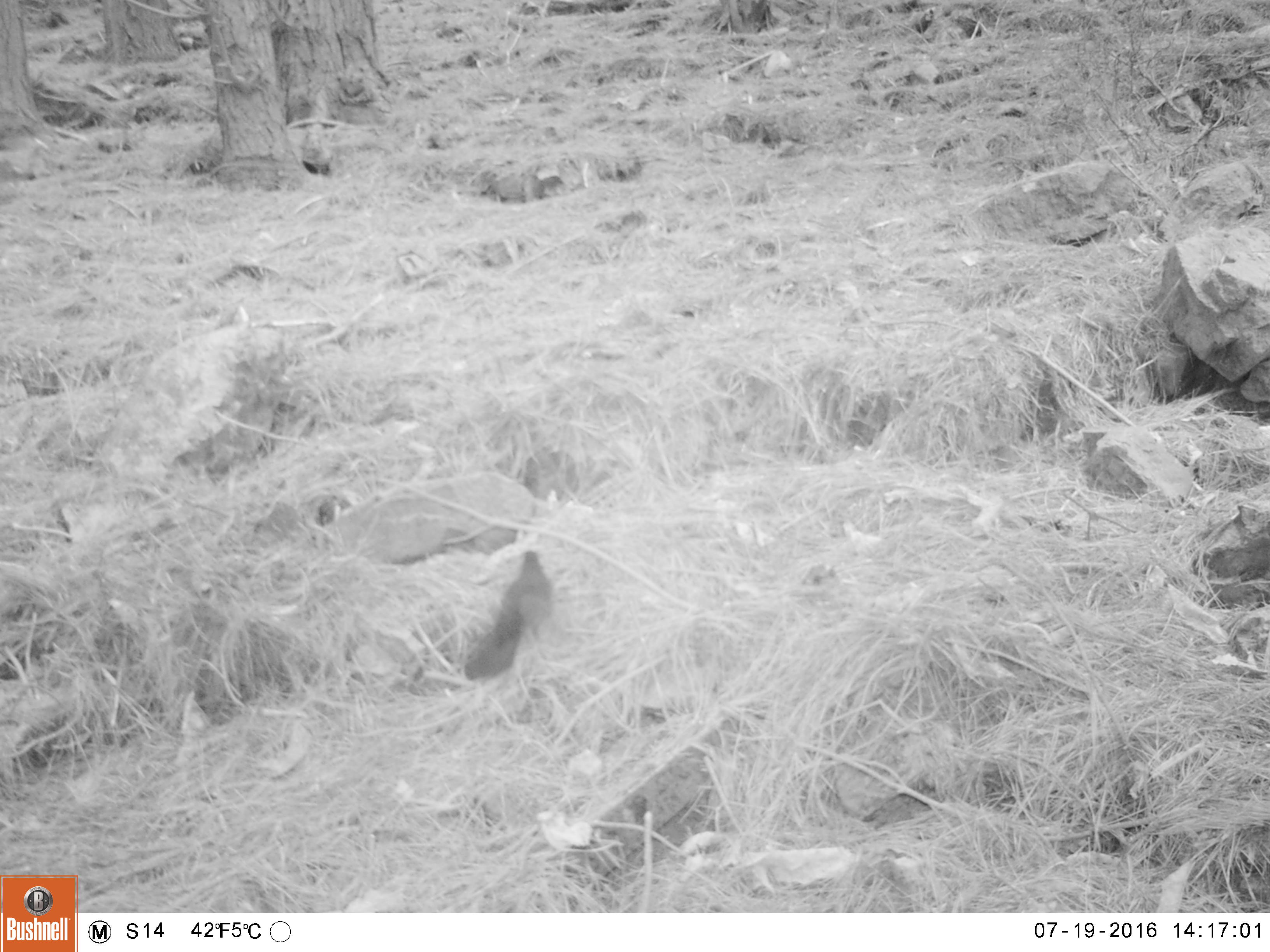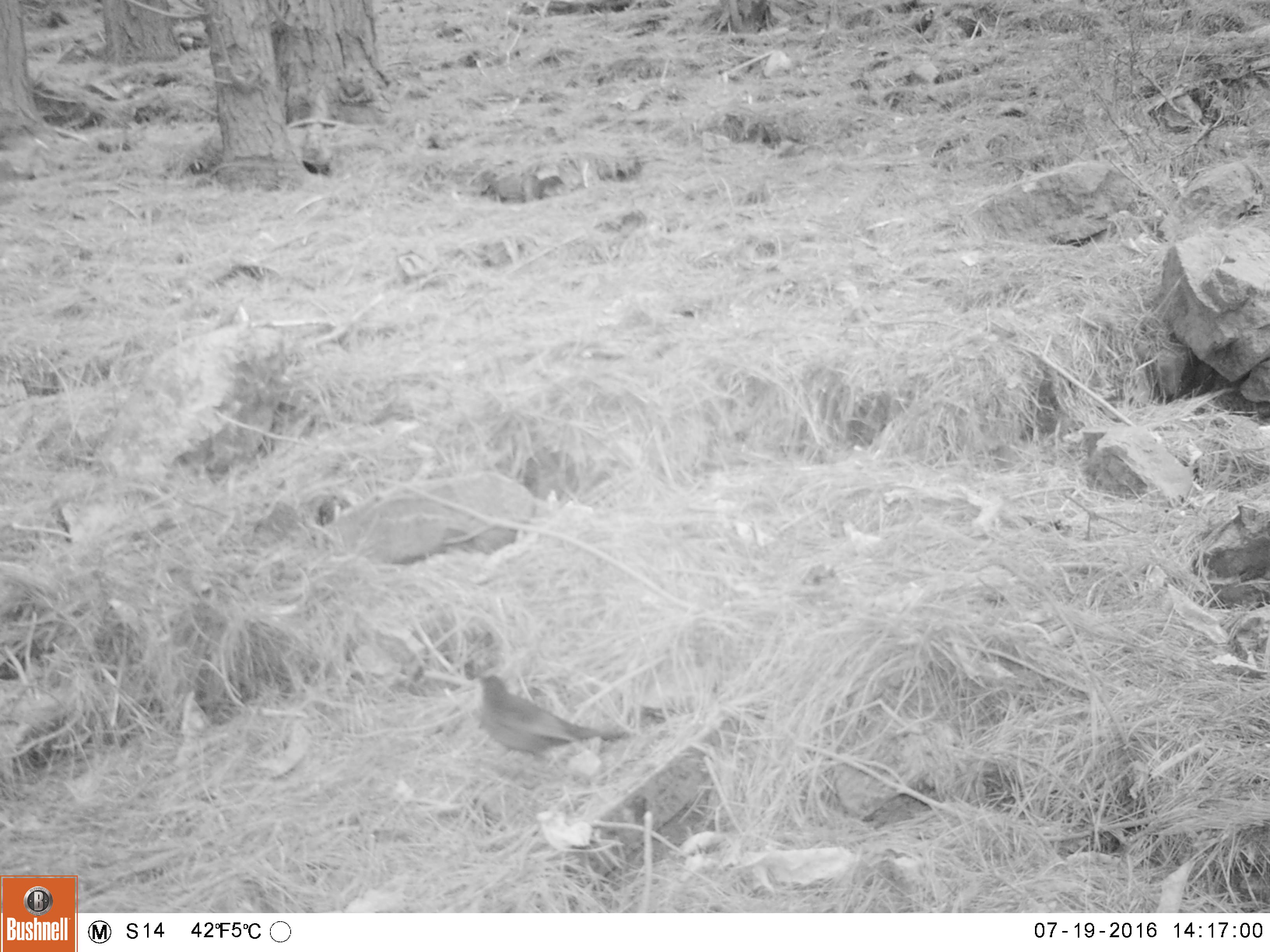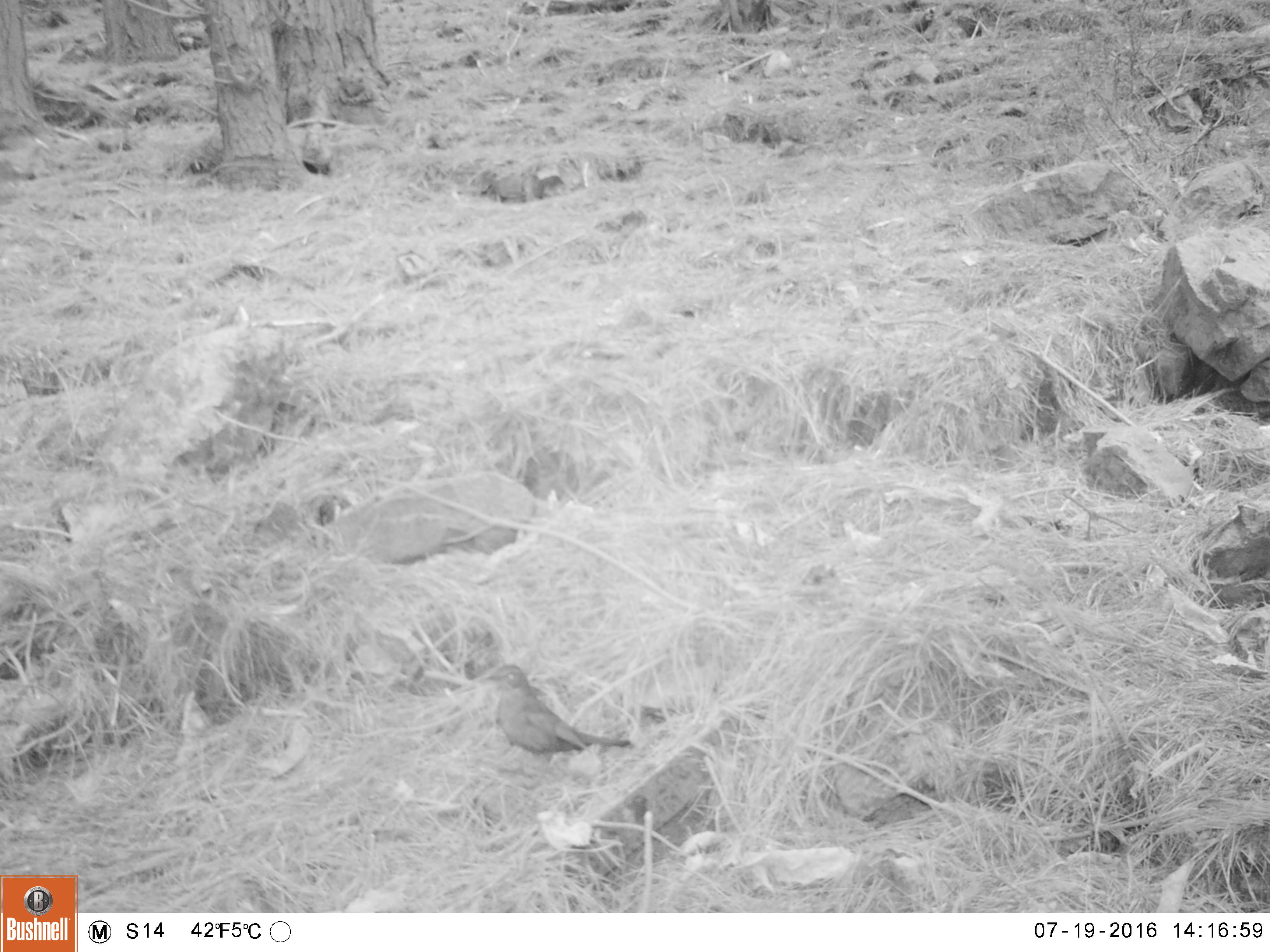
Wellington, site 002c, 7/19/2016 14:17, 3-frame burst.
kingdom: Animalia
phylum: Chordata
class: Aves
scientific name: Aves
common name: bird